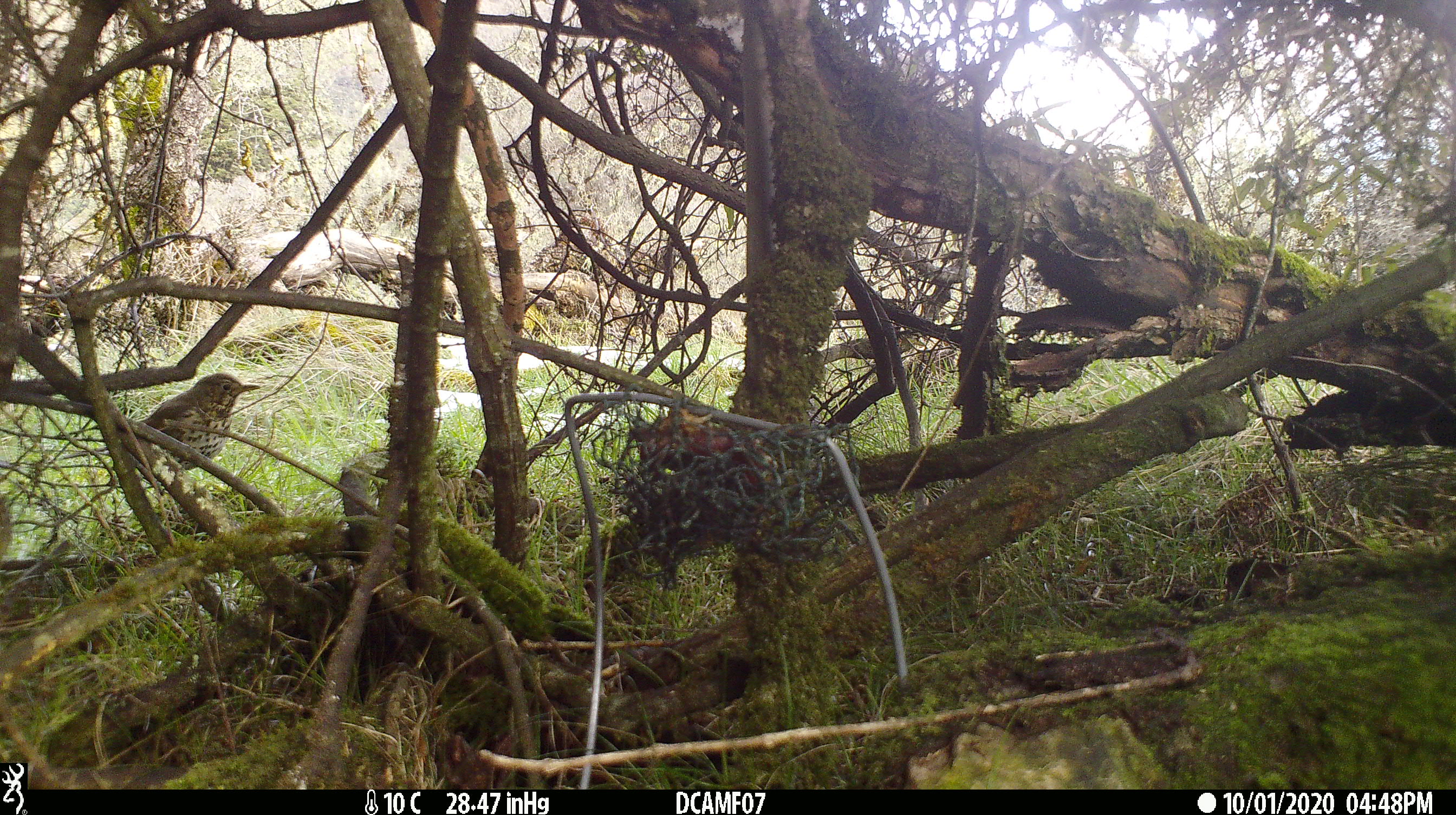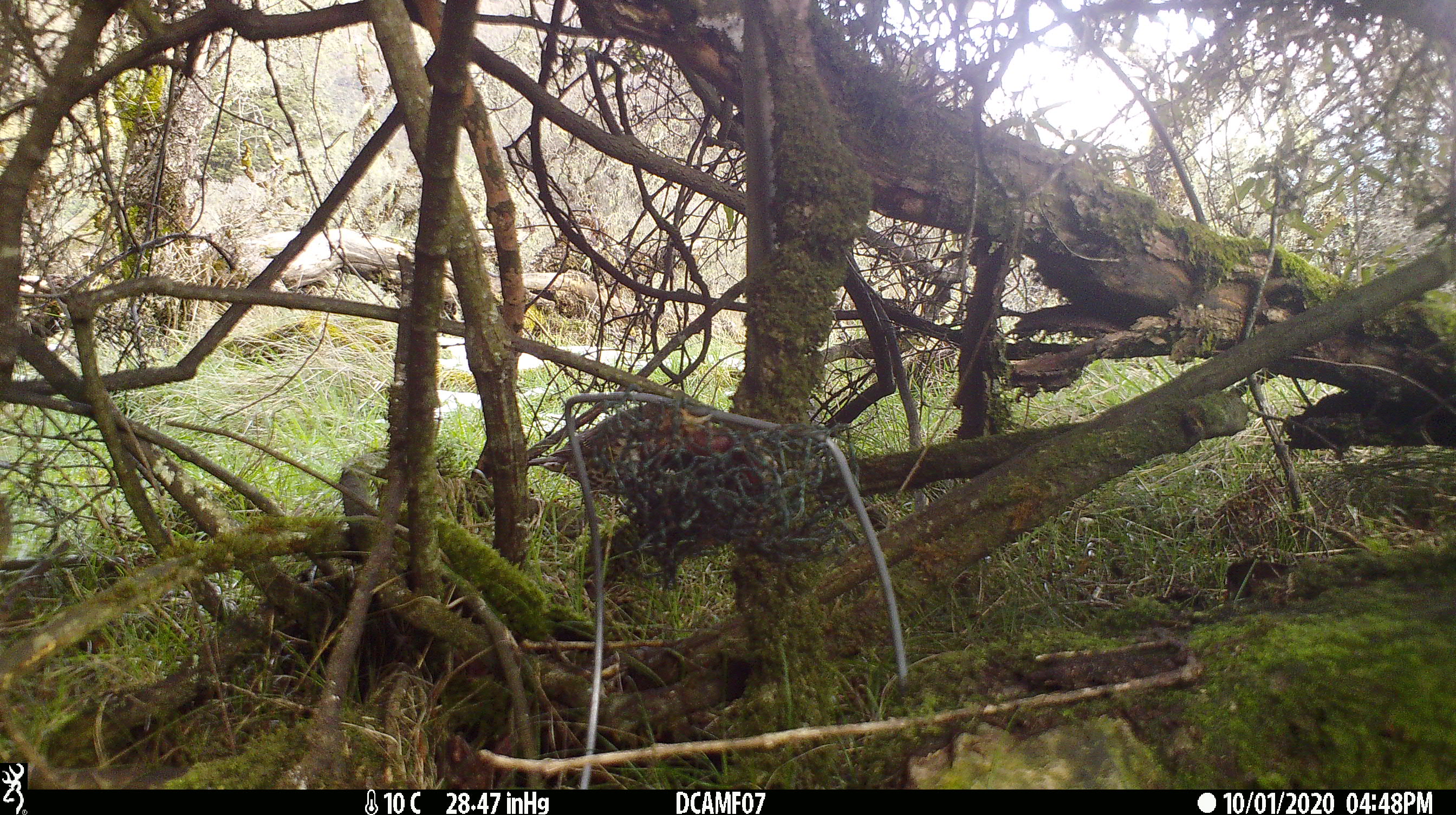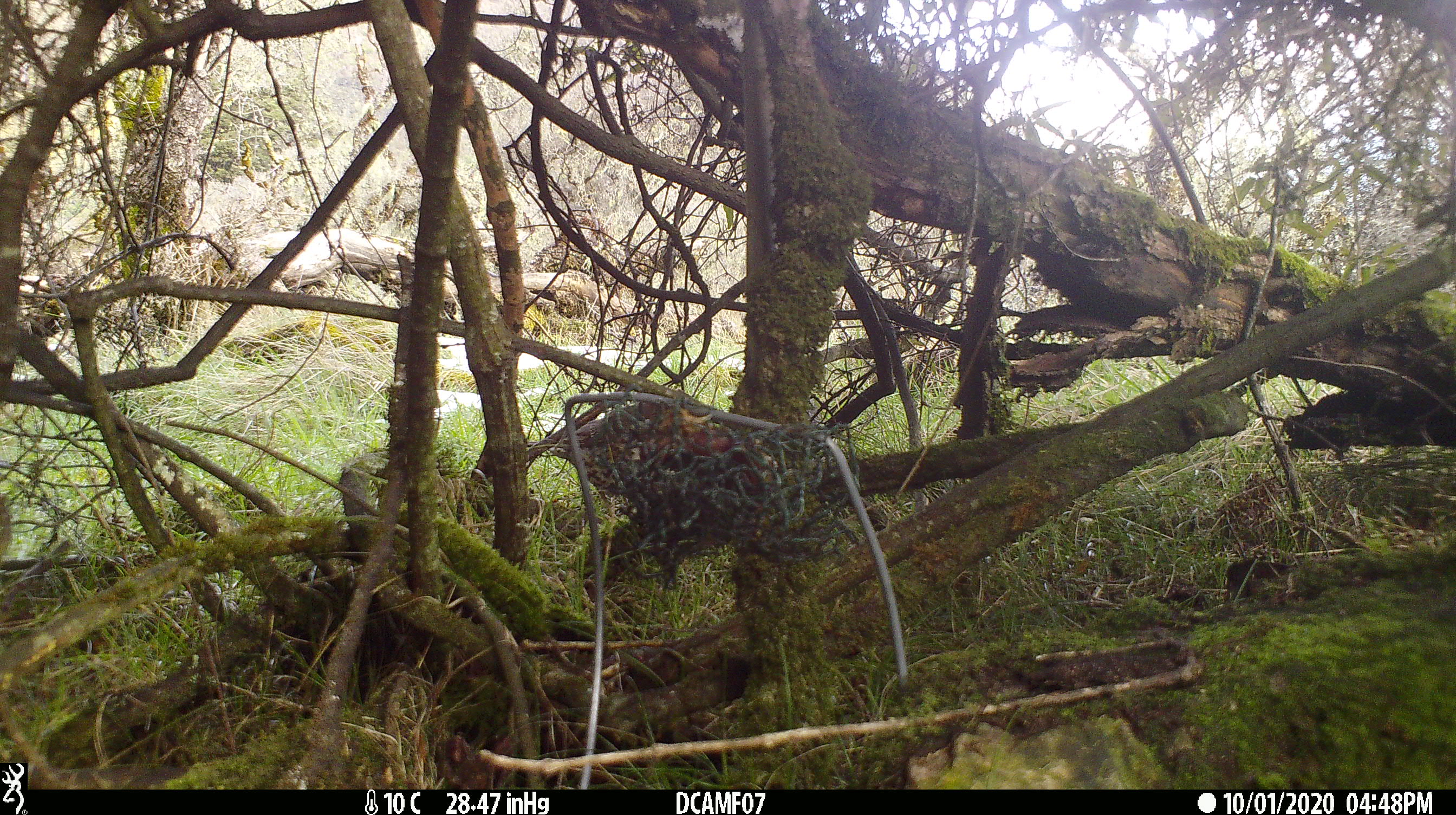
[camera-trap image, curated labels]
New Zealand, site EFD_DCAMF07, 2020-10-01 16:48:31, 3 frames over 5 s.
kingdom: Animalia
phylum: Chordata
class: Aves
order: Passeriformes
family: Turdidae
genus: Turdus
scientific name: Turdus philomelos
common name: song thrush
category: thrush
Thrush (song thrush) (Turdus philomelos).